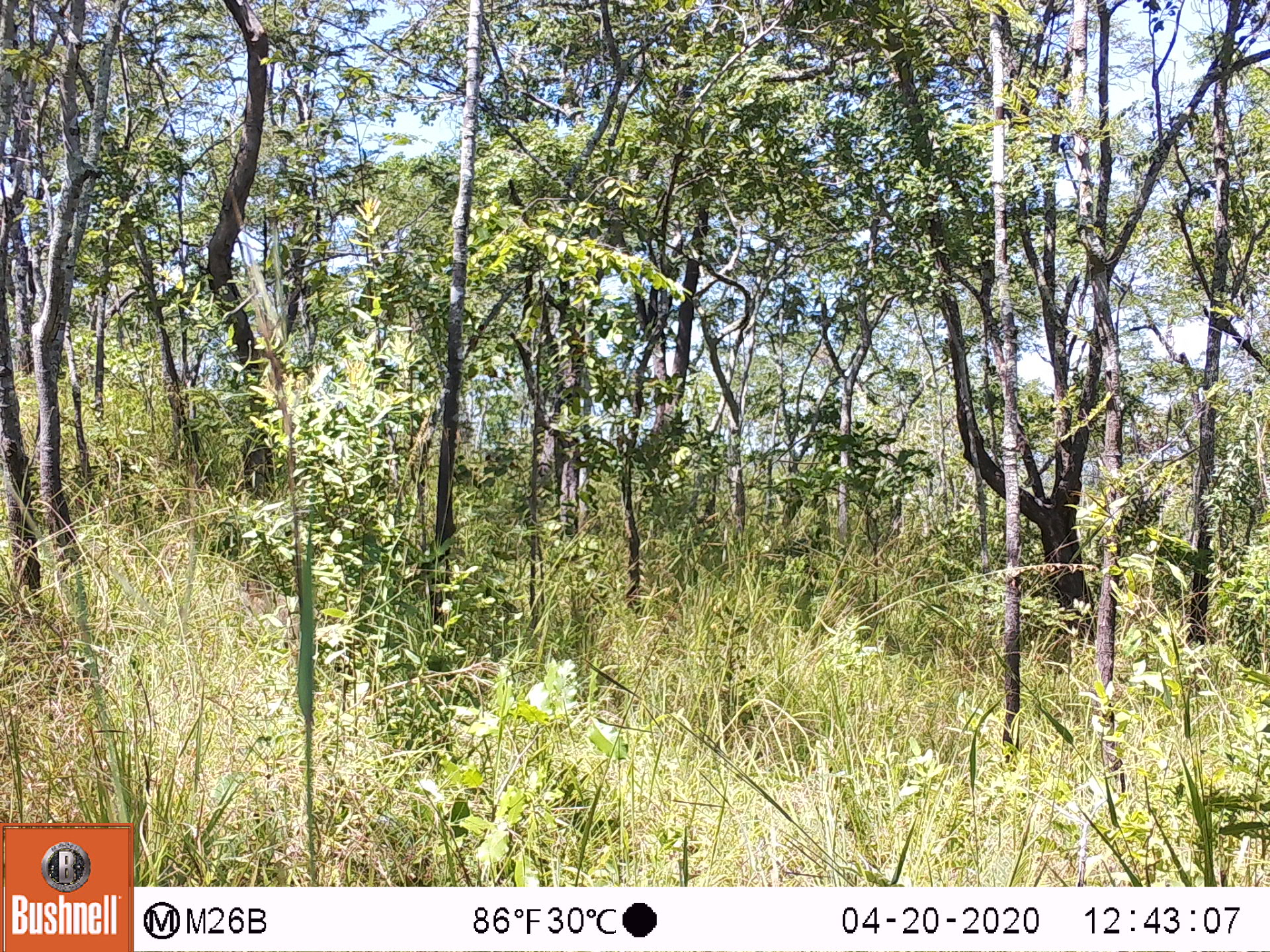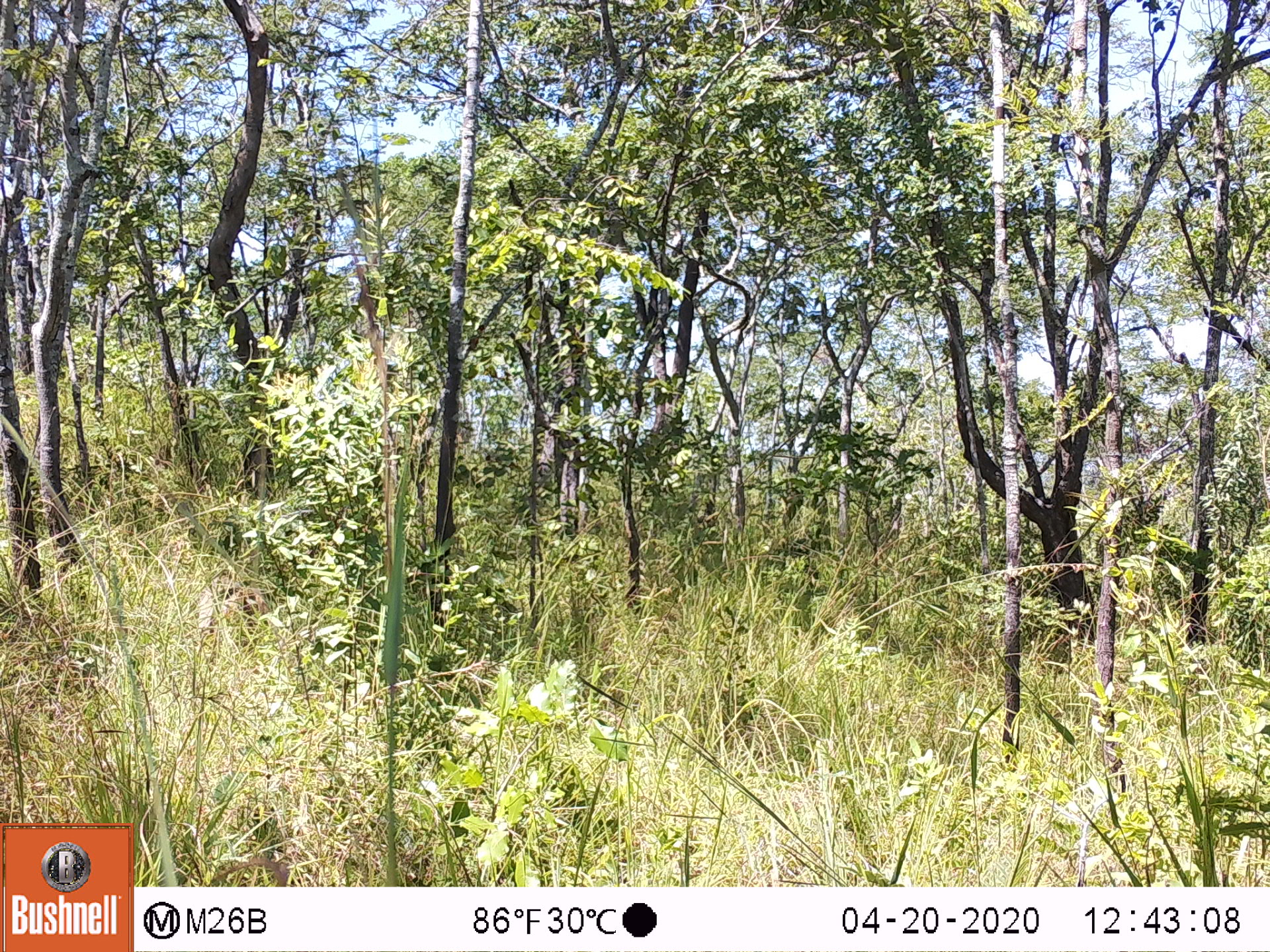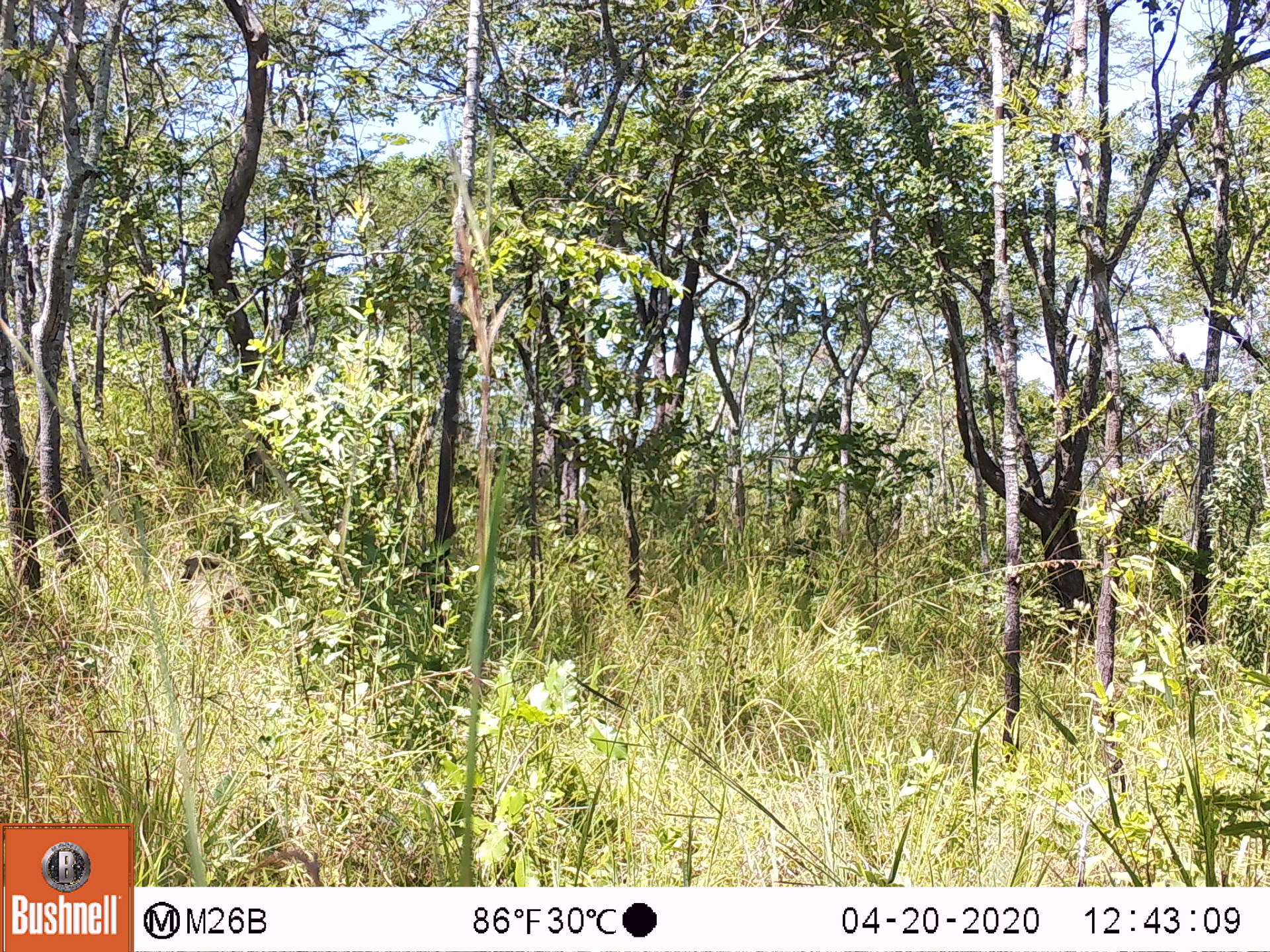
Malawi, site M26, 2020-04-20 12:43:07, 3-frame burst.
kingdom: Animalia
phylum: Chordata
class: Mammalia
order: Primates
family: Cercopithecidae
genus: Papio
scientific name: Papio cynocephalus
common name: yellow baboon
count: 1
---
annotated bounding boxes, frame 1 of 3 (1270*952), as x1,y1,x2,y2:
yellow baboon: 225,576,301,654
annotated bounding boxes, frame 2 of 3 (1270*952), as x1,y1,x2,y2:
yellow baboon: 198,571,264,647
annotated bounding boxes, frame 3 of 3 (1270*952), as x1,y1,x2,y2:
yellow baboon: 177,552,254,636